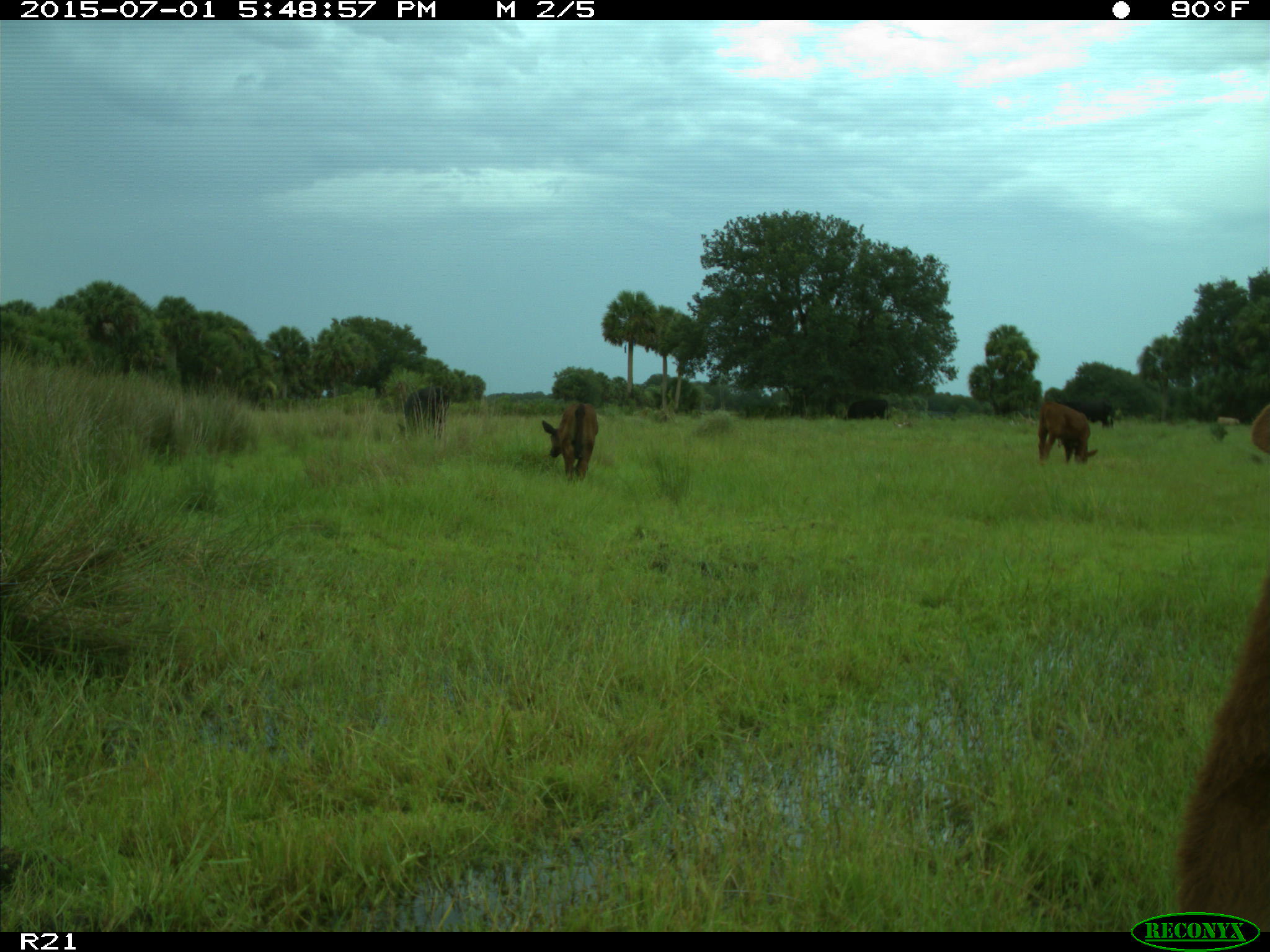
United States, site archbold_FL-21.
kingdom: Animalia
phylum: Chordata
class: Mammalia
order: Artiodactyla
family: Bovidae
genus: Bos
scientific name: Bos taurus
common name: domestic cow